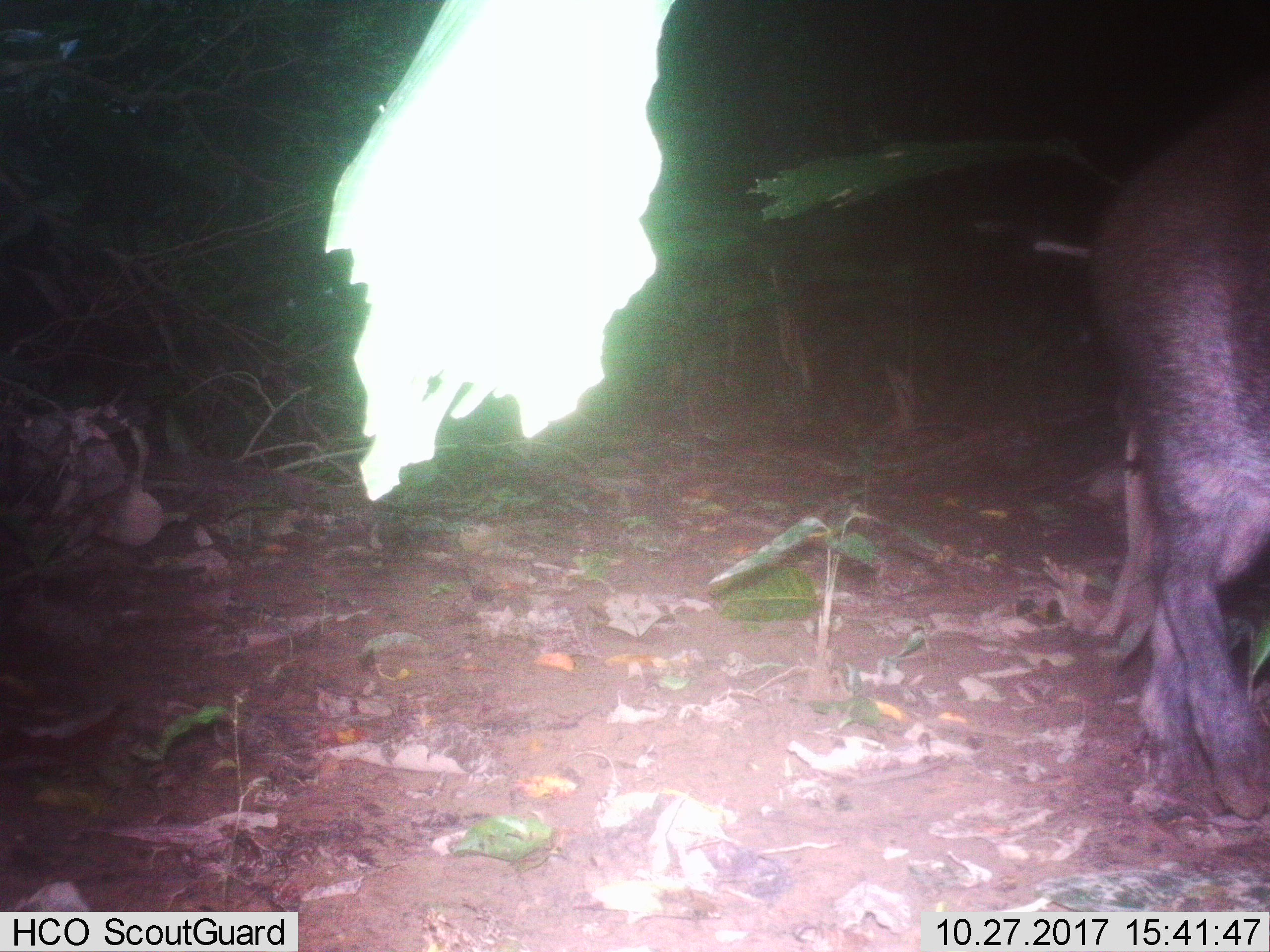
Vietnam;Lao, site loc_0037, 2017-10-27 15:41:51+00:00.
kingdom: Animalia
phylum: Chordata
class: Mammalia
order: Artiodactyla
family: Suidae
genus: Sus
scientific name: Sus scrofa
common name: eurasian wild pig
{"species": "eurasian wild pig (Sus scrofa)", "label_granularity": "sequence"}